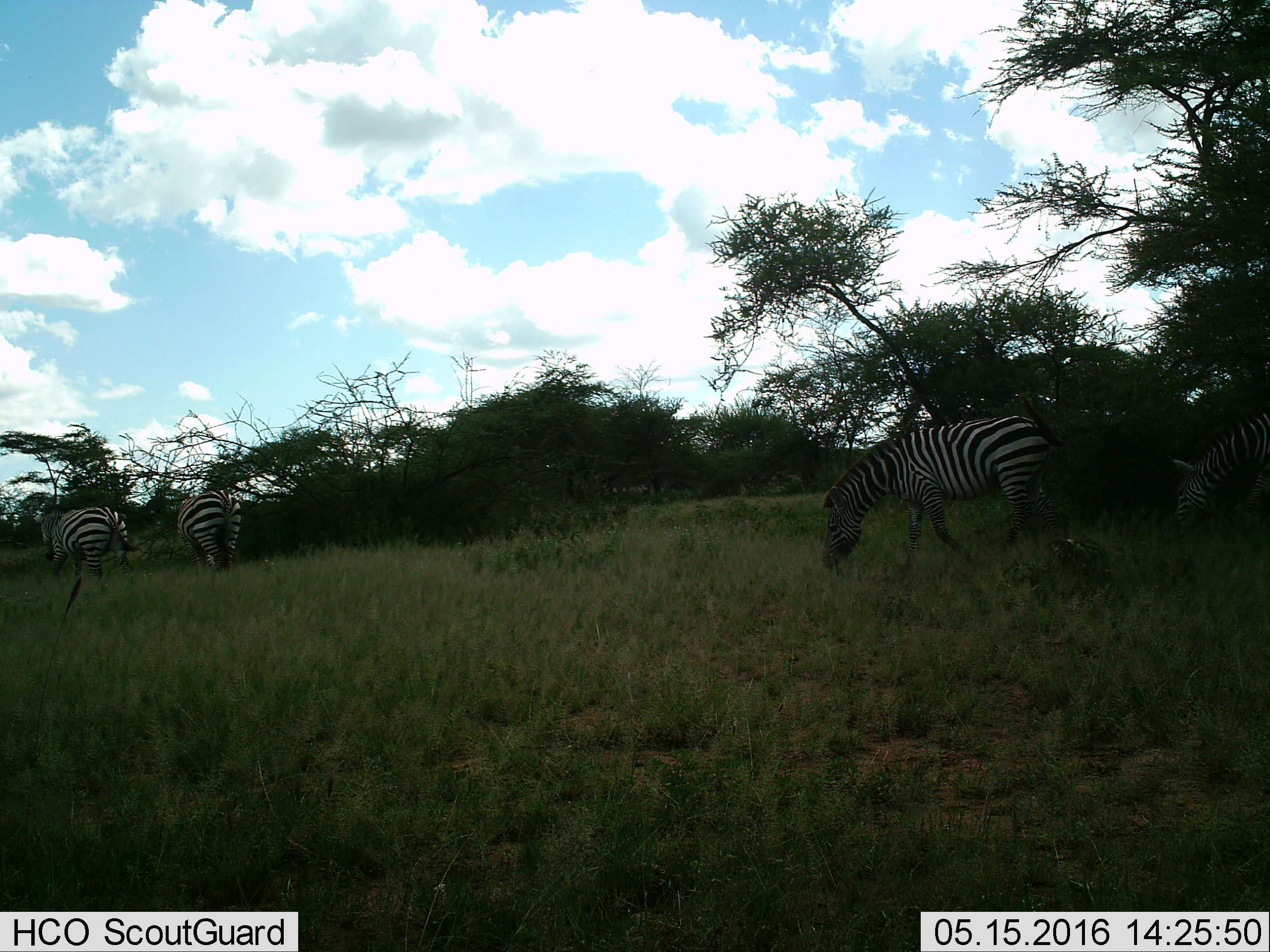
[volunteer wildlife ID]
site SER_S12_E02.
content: unidentified animal